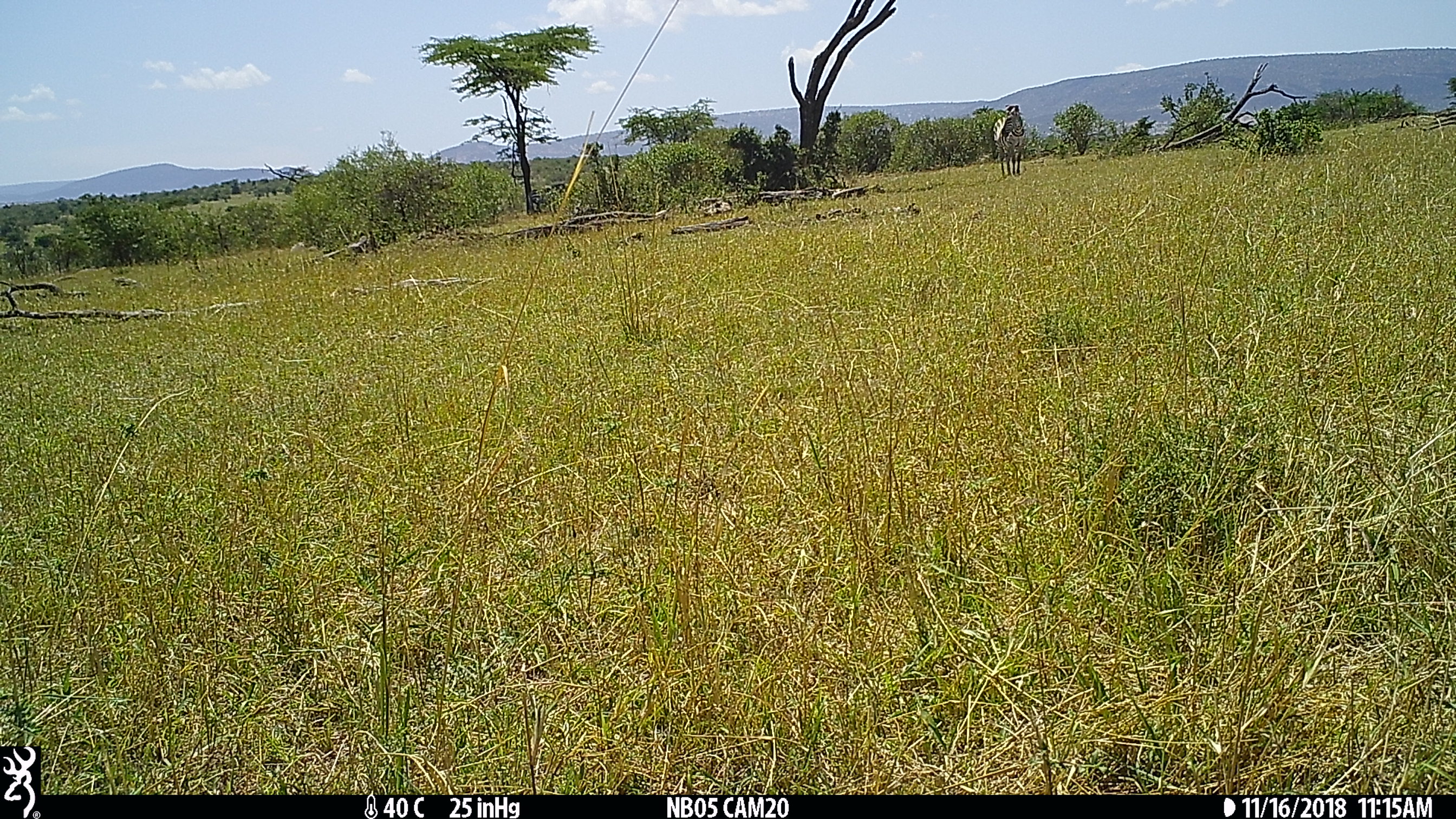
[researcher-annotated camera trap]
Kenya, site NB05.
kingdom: Animalia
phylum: Chordata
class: Mammalia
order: Perissodactyla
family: Equidae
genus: Equus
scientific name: Equus quagga burchellii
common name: burchell's zebra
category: zebra